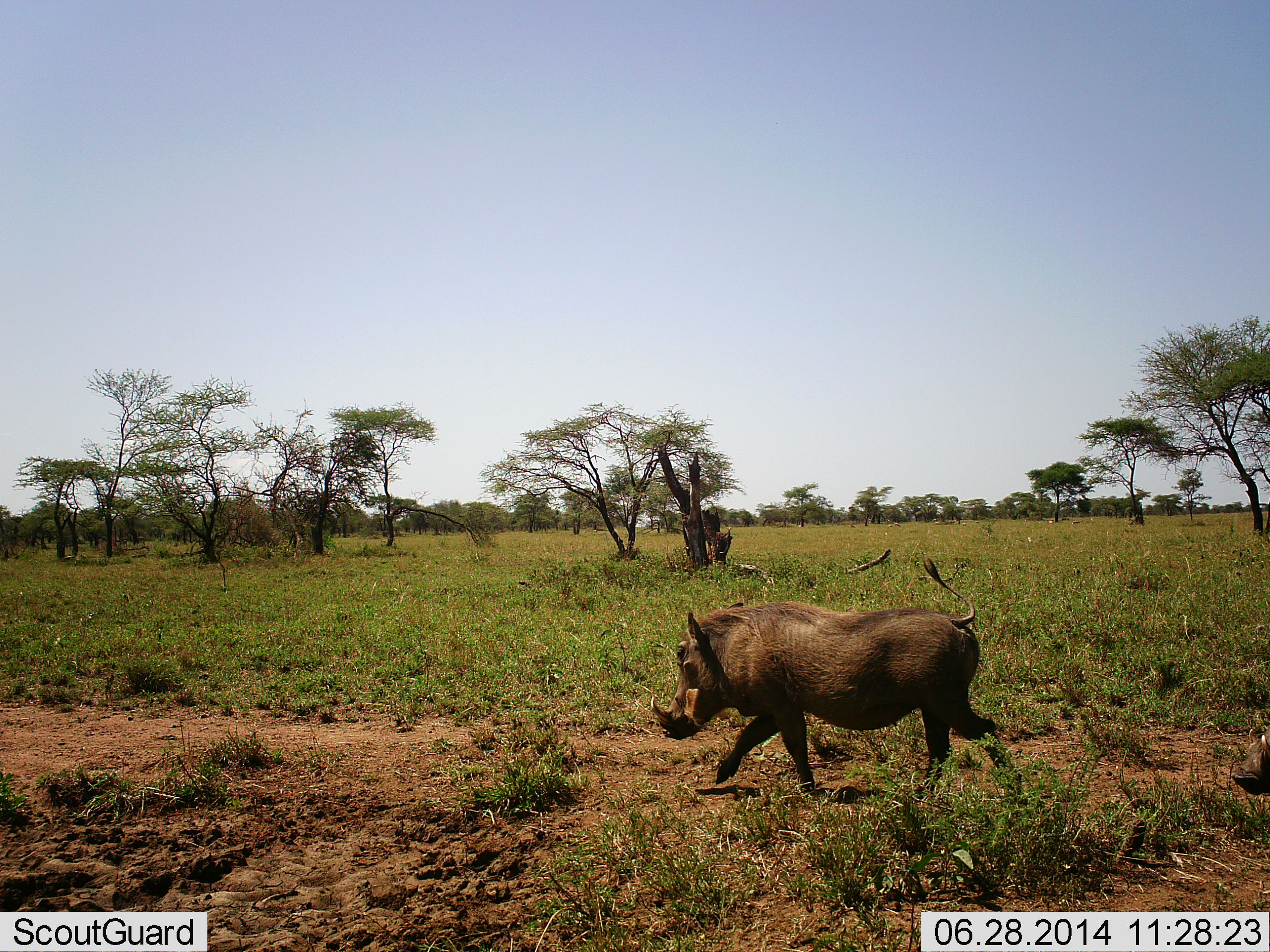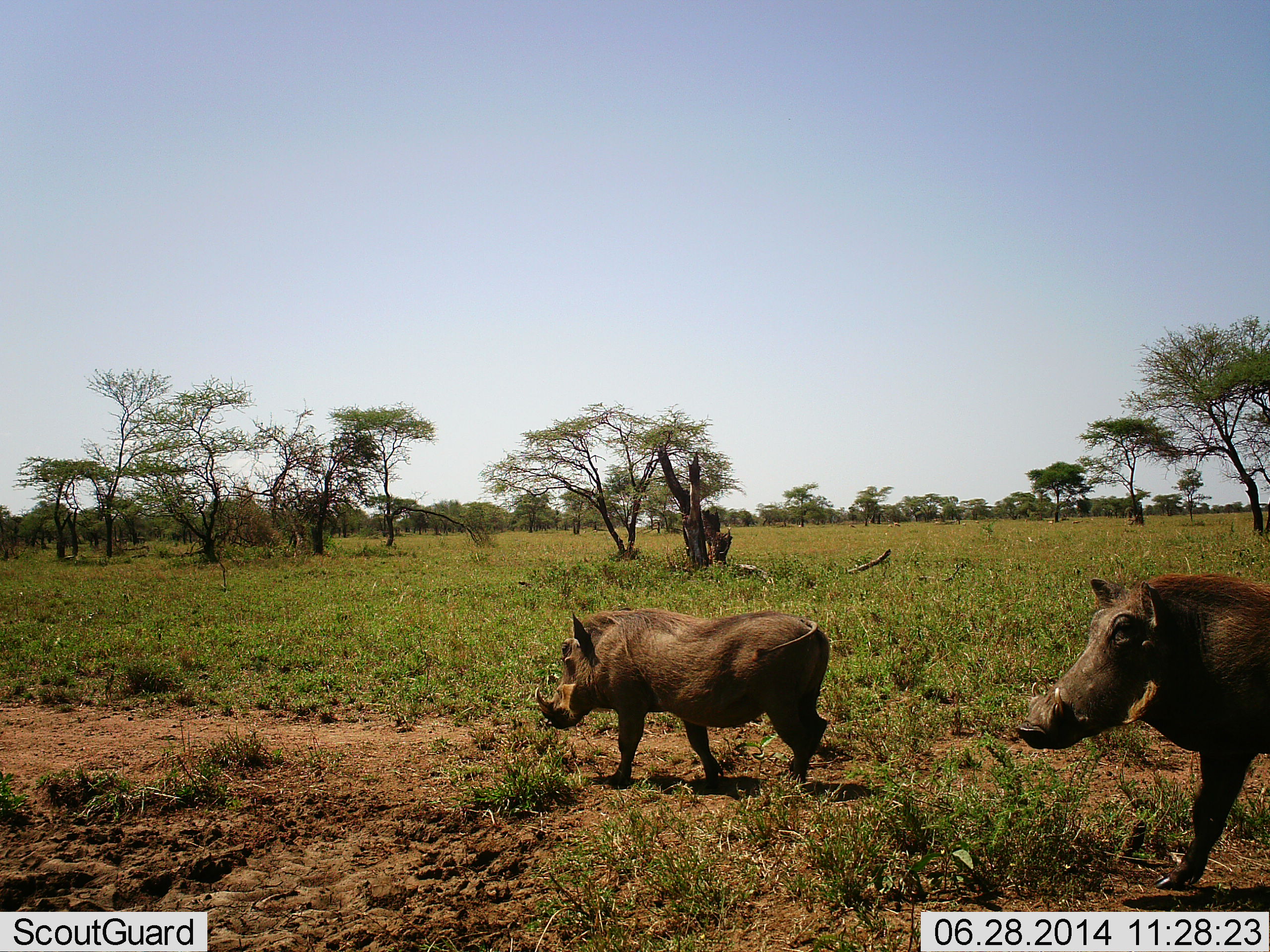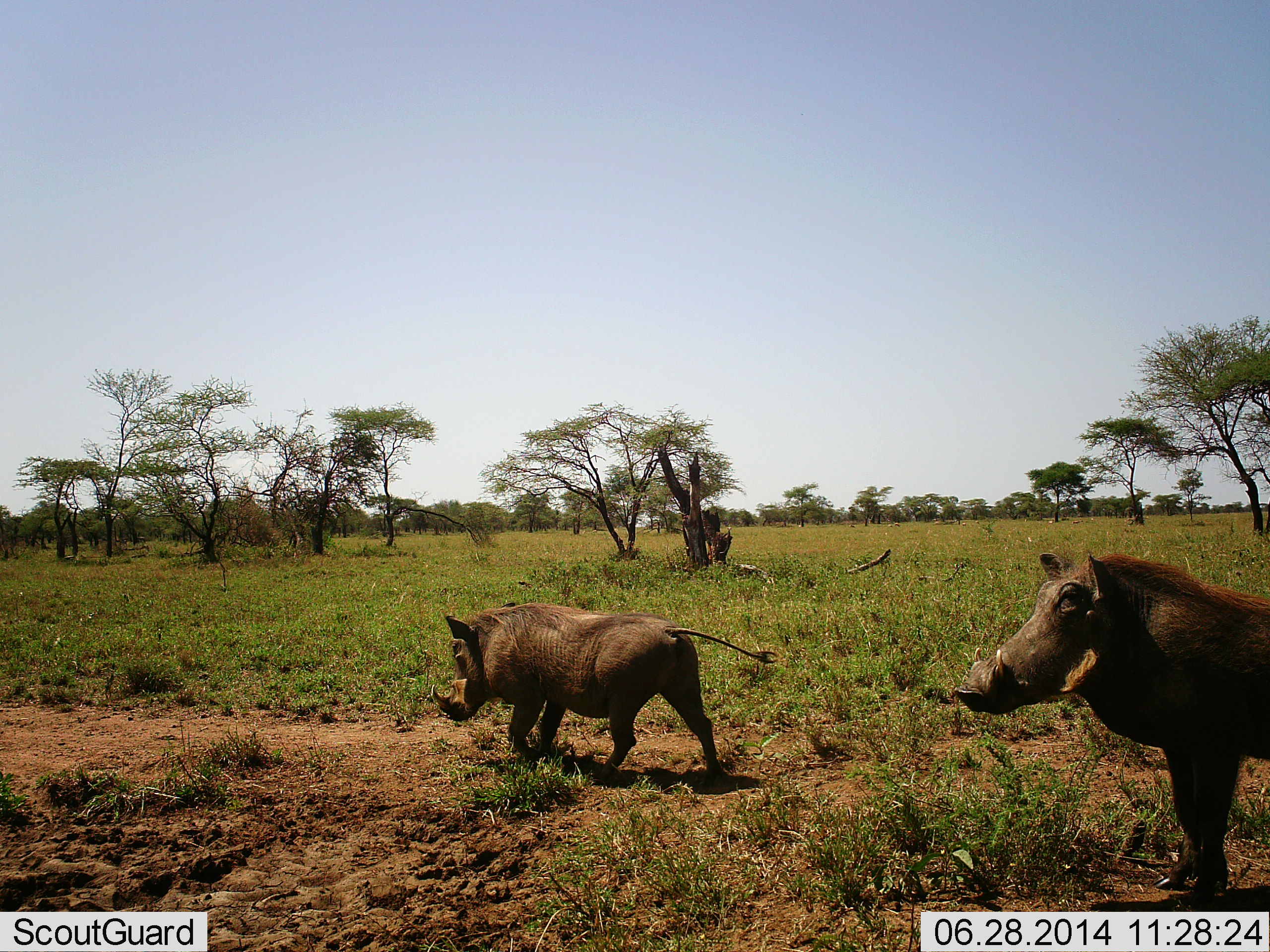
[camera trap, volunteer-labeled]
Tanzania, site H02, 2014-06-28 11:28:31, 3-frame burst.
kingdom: Animalia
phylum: Chordata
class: Mammalia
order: Artiodactyla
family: Suidae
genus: Phacochoerus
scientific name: Phacochoerus africanus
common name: warthog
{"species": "warthog (Phacochoerus africanus)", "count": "2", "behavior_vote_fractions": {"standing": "0%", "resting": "0%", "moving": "100%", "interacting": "0%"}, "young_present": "0%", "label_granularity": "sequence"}